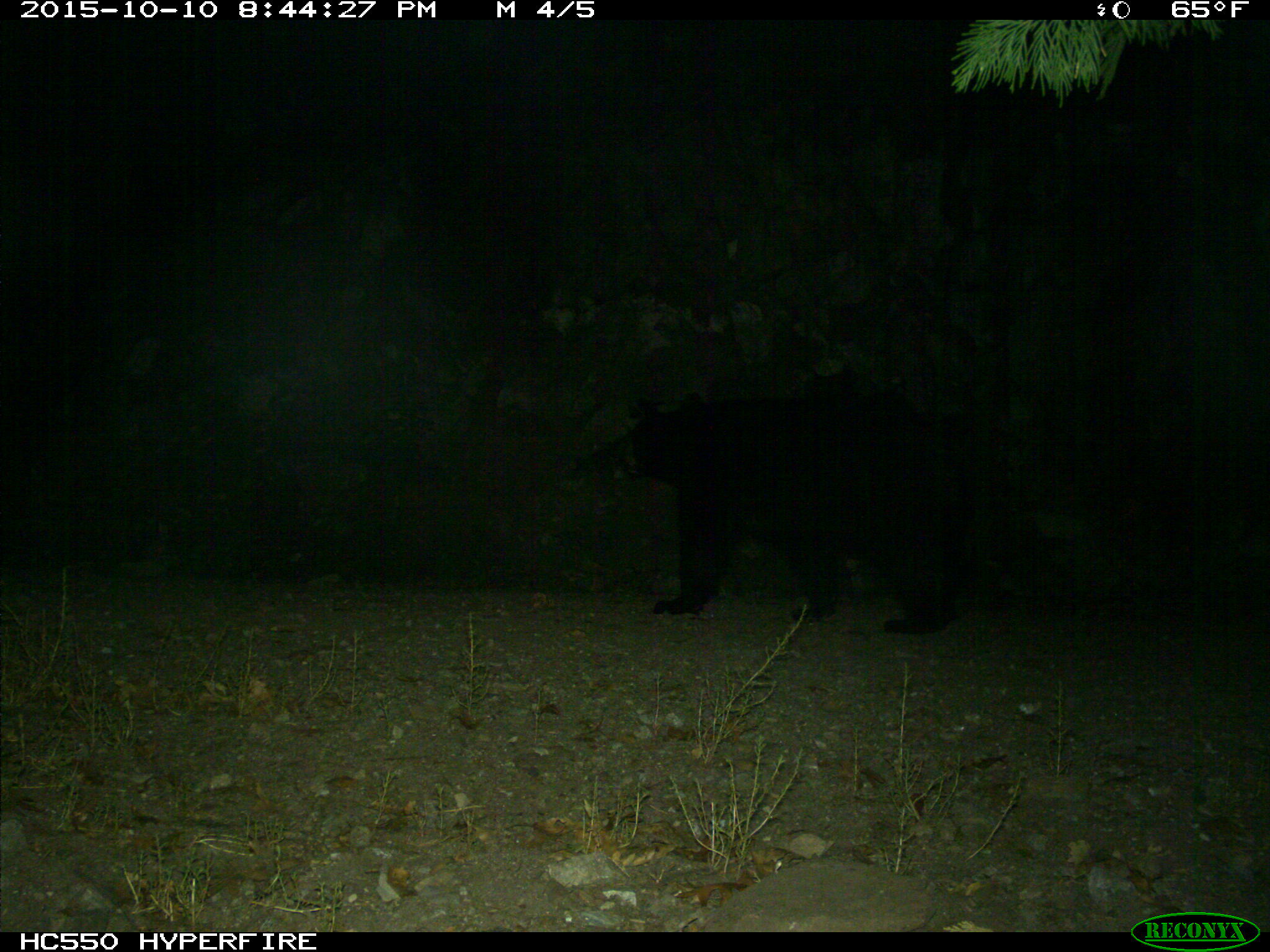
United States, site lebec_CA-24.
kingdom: Animalia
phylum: Chordata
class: Mammalia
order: Carnivora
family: Ursidae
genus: Ursus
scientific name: Ursus americanus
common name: american black bear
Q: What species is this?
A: Ursus americanus (american black bear).